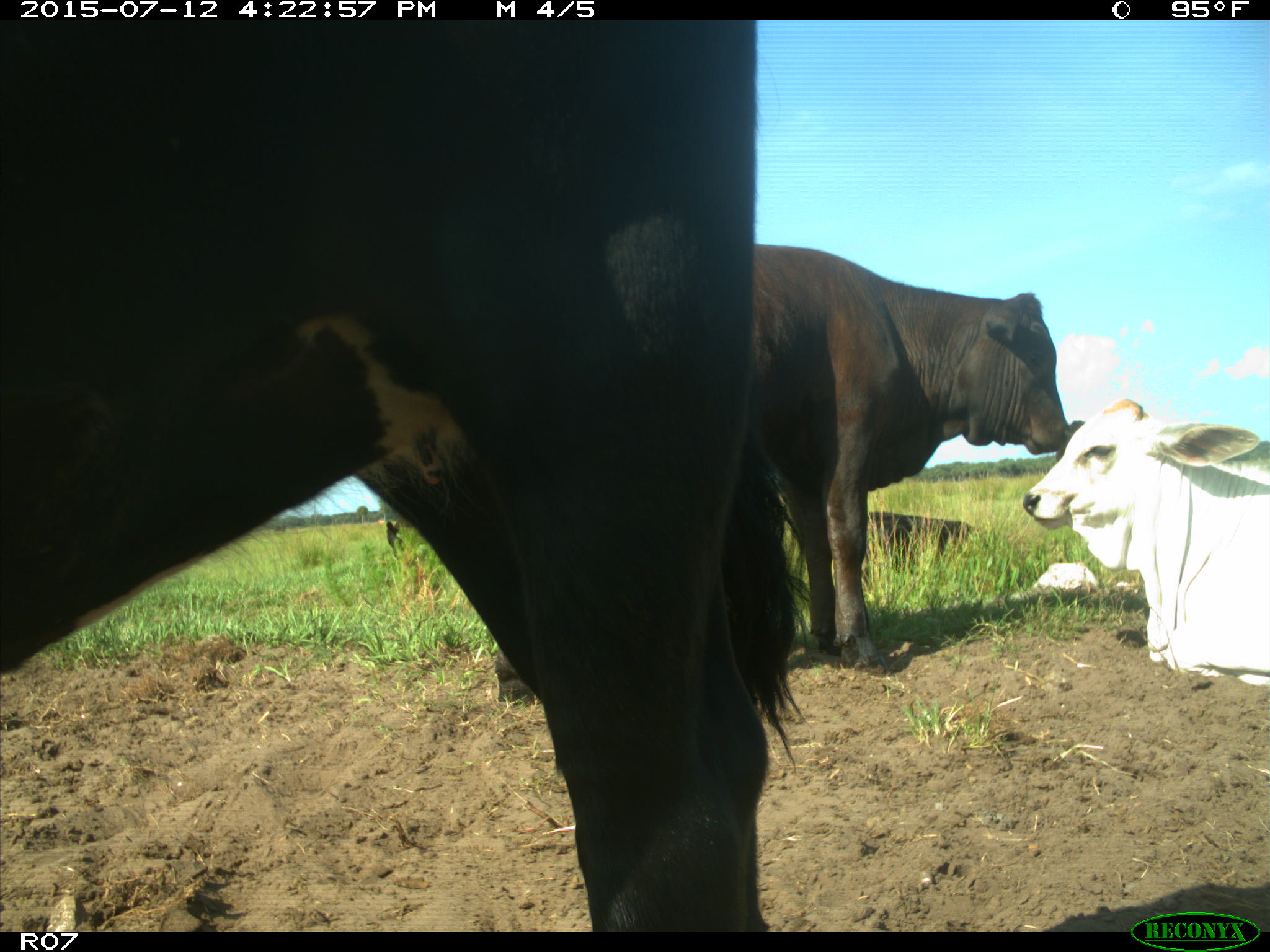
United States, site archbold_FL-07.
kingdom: Animalia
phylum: Chordata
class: Mammalia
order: Artiodactyla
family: Bovidae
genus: Bos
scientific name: Bos taurus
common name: domestic cow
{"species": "Bos taurus (domestic cow)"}